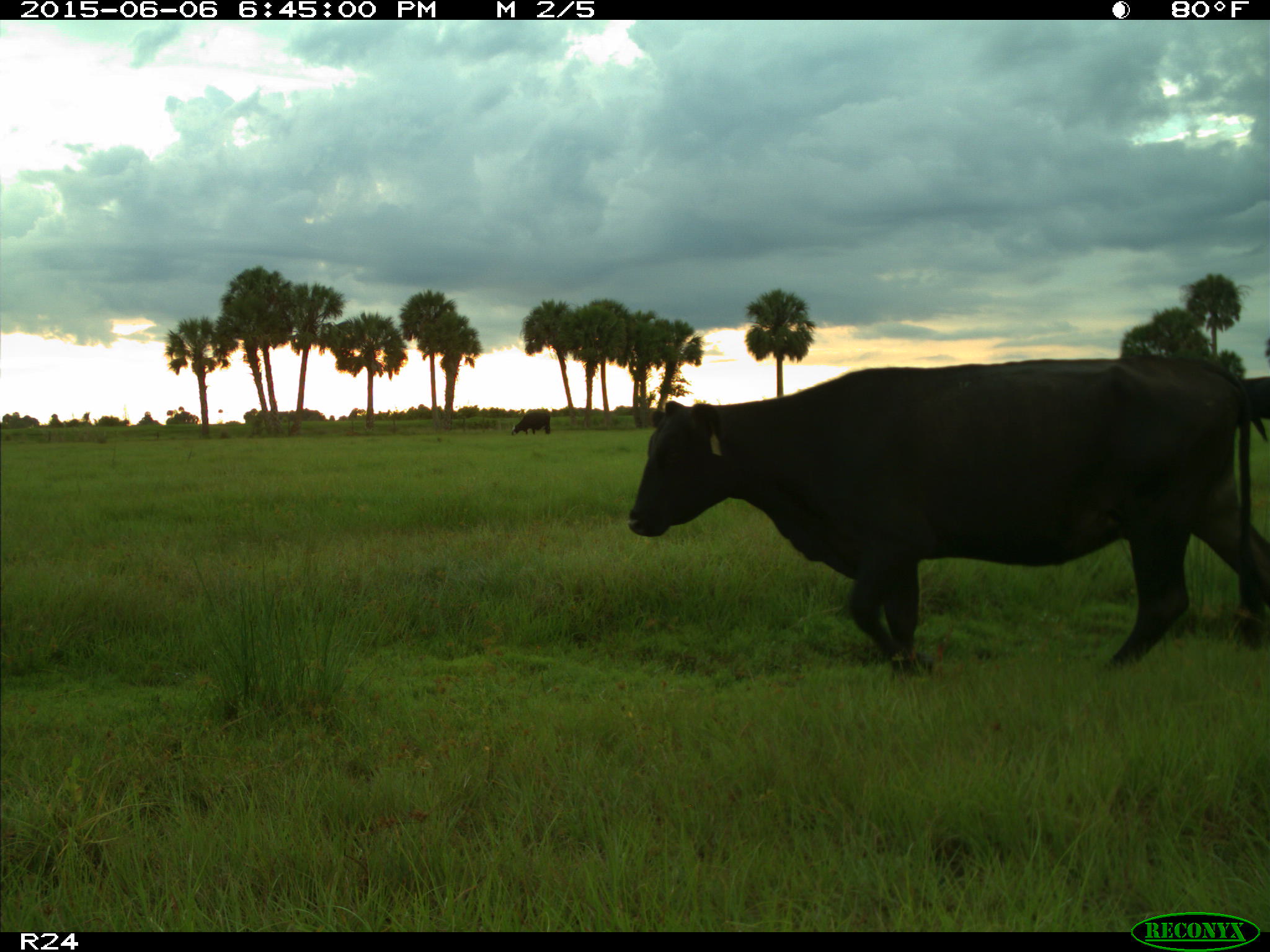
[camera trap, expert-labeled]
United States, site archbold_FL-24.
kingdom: Animalia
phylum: Chordata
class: Mammalia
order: Artiodactyla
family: Bovidae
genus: Bos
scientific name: Bos taurus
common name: domestic cow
Bos taurus (domestic cow).